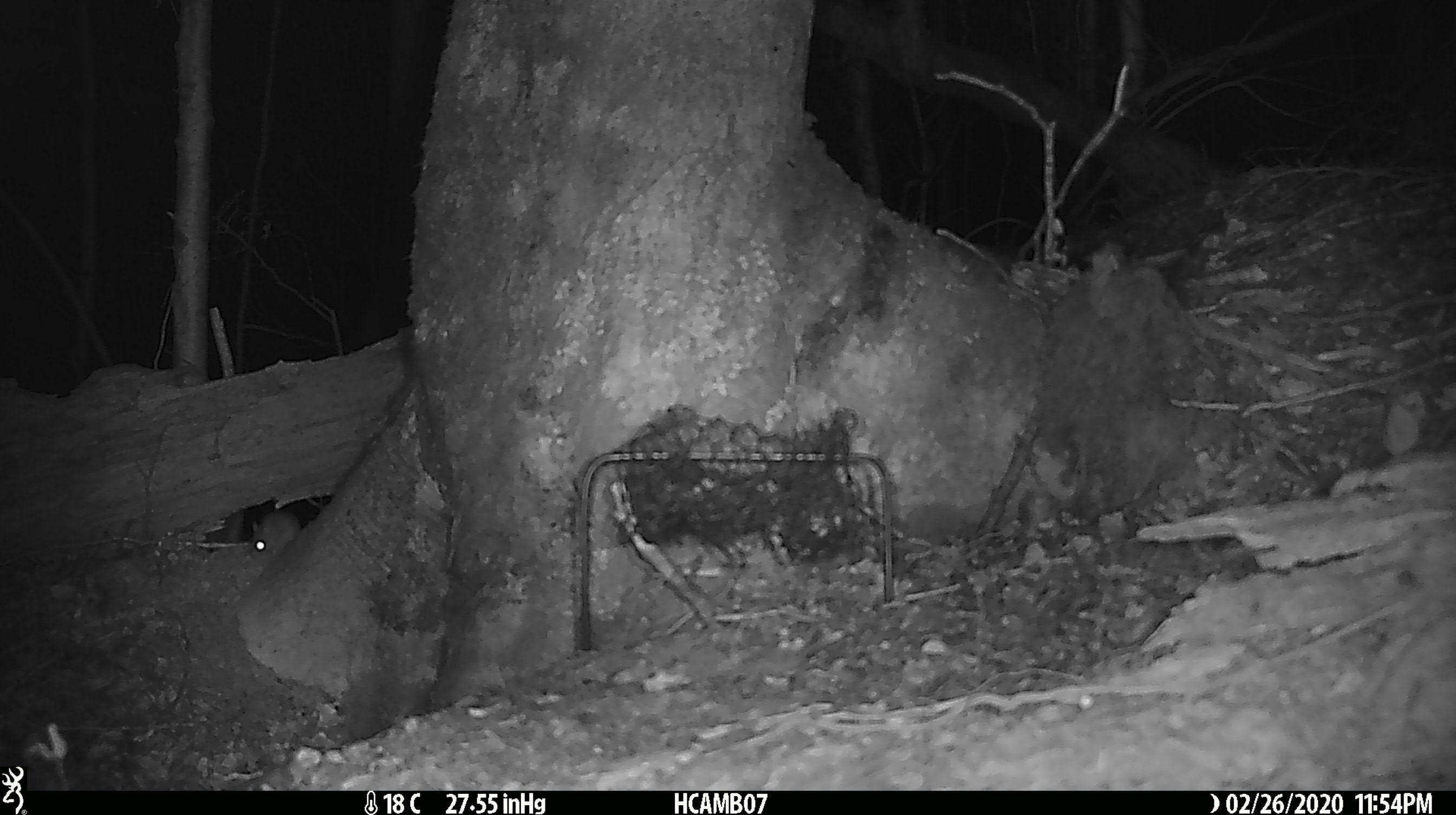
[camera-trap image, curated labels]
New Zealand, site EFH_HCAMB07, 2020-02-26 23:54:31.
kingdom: Animalia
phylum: Chordata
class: Mammalia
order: Rodentia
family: Muridae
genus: Mus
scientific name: Mus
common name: mouse